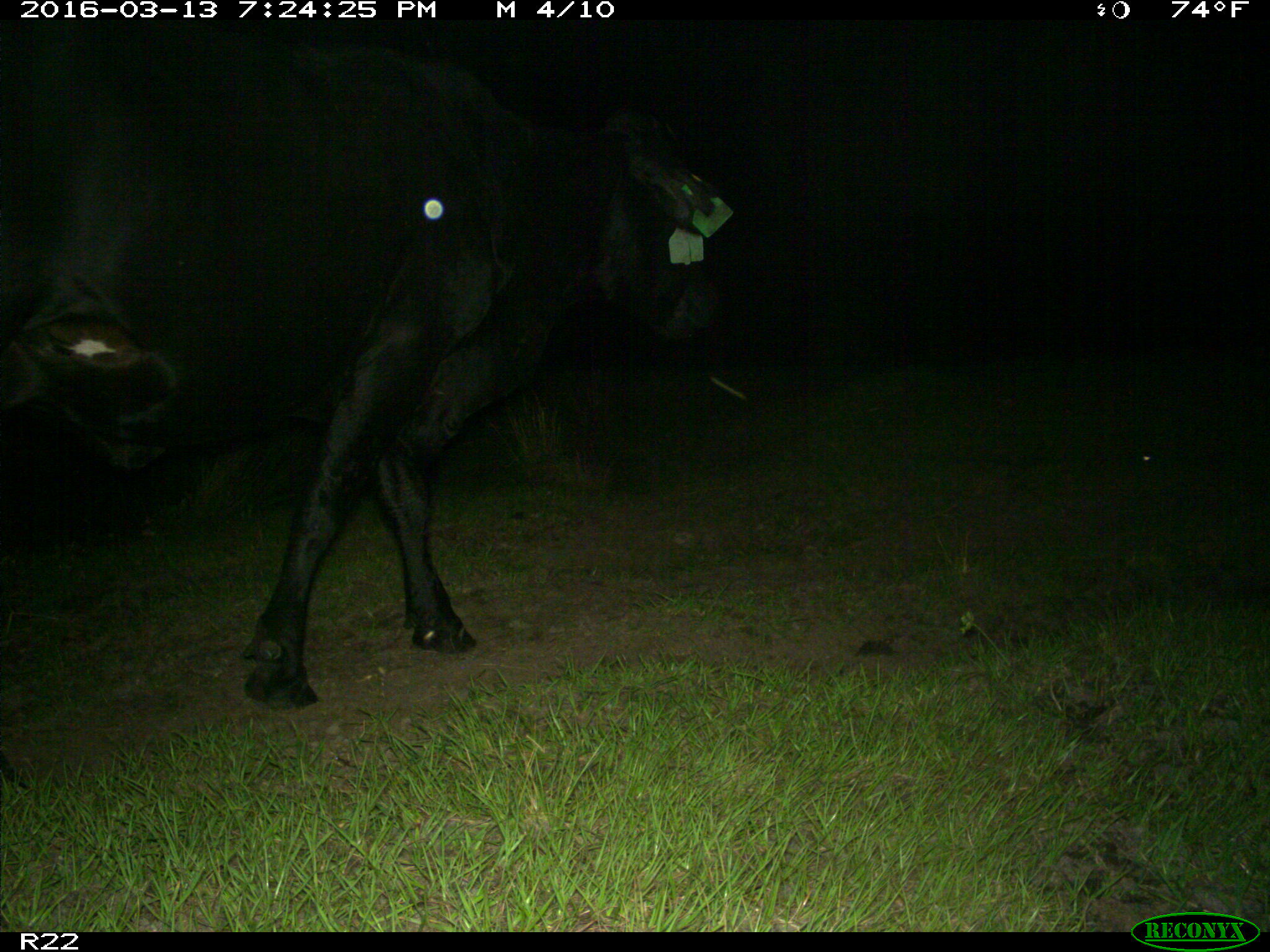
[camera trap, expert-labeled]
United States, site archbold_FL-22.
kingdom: Animalia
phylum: Chordata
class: Mammalia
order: Artiodactyla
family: Bovidae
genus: Bos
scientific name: Bos taurus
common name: domestic cow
Bos taurus (domestic cow).